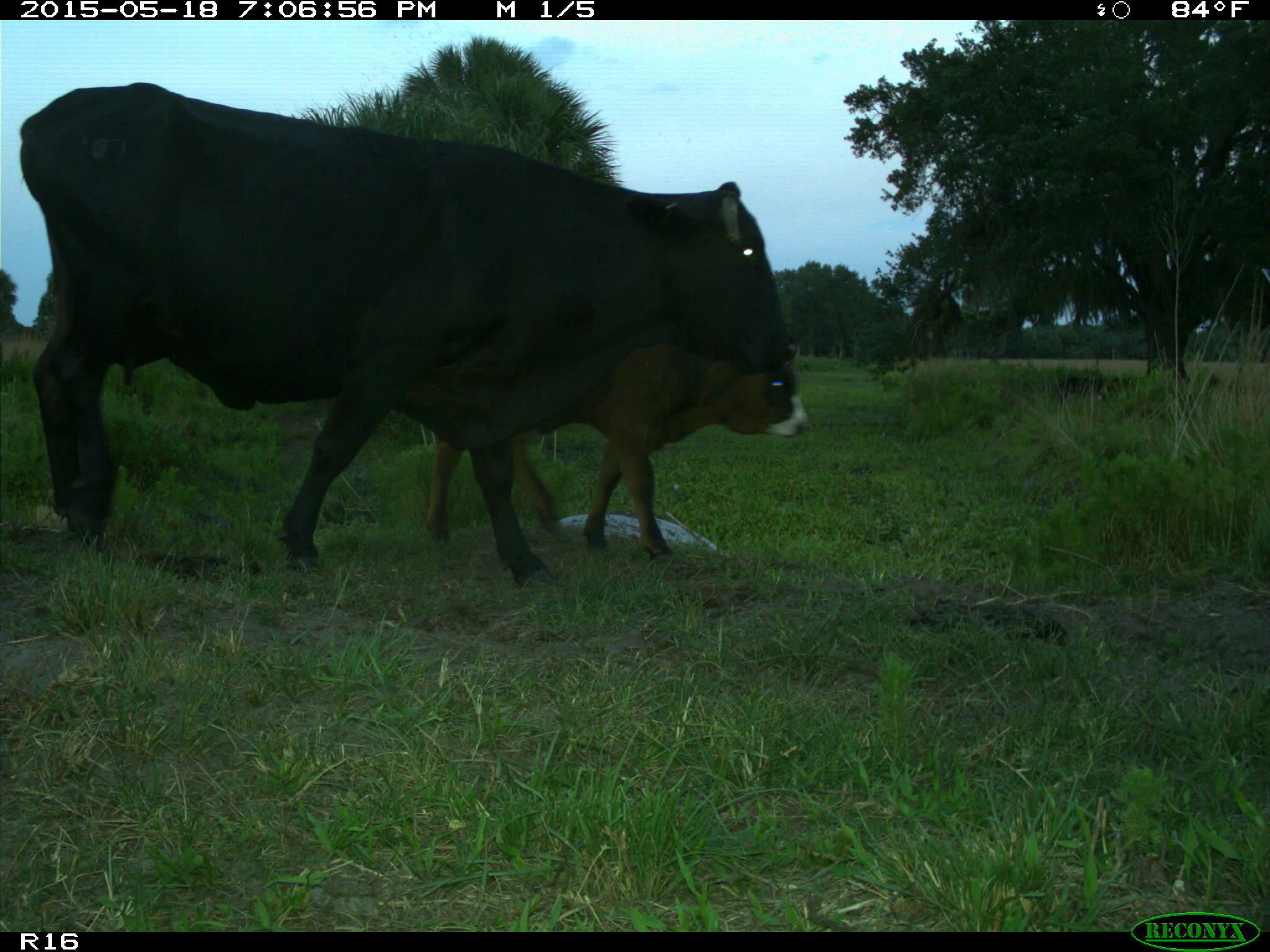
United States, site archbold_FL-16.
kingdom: Animalia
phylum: Chordata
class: Mammalia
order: Artiodactyla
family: Suidae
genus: Sus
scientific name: Sus scrofa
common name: wild boar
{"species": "Sus scrofa (wild boar)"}